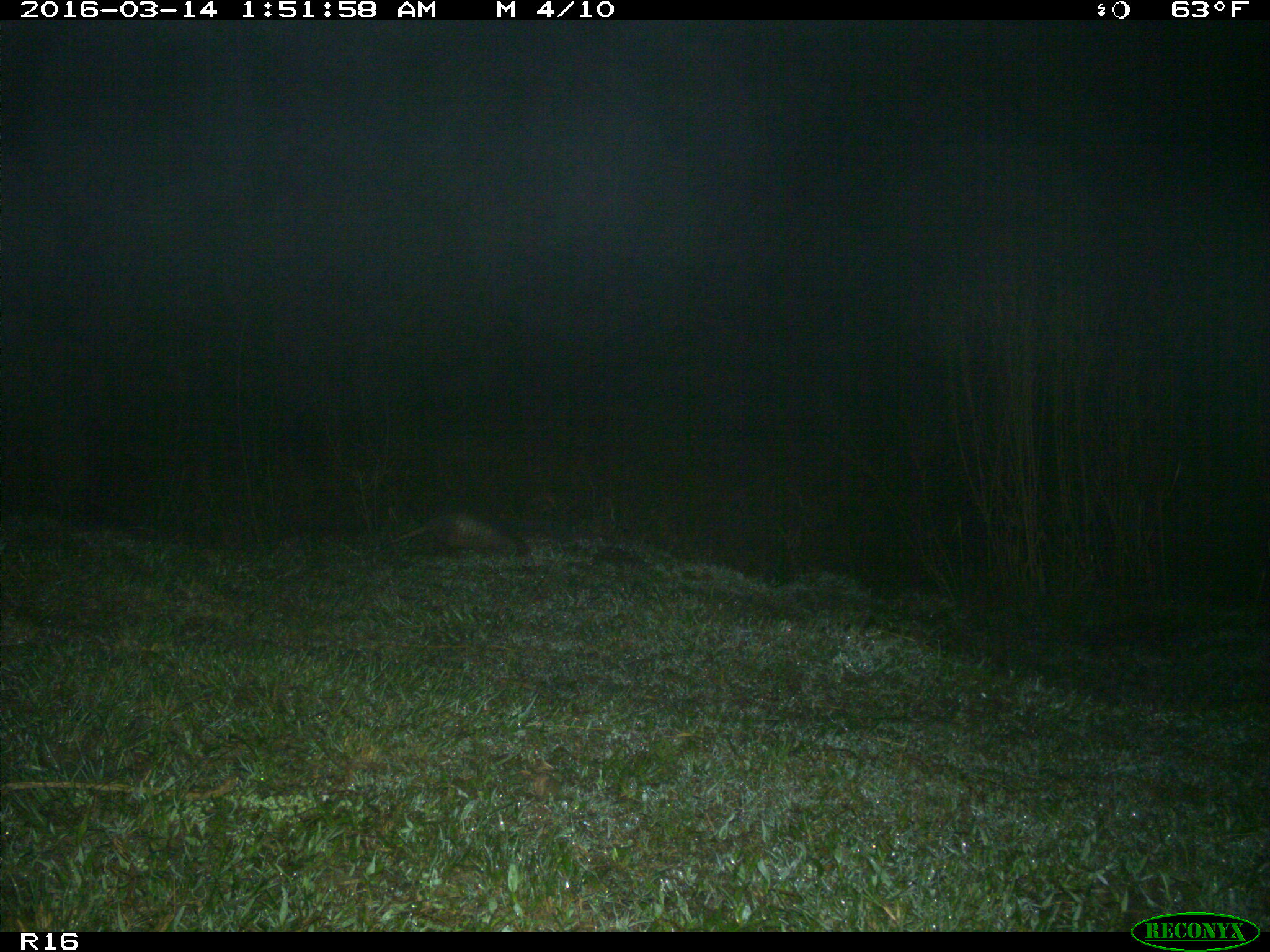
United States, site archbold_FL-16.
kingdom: Animalia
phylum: Chordata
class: Mammalia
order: Cingulata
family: Dasypodidae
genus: Dasypus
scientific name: Dasypus novemcinctus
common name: nine-banded armadillo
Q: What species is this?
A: Dasypus novemcinctus (nine-banded armadillo).